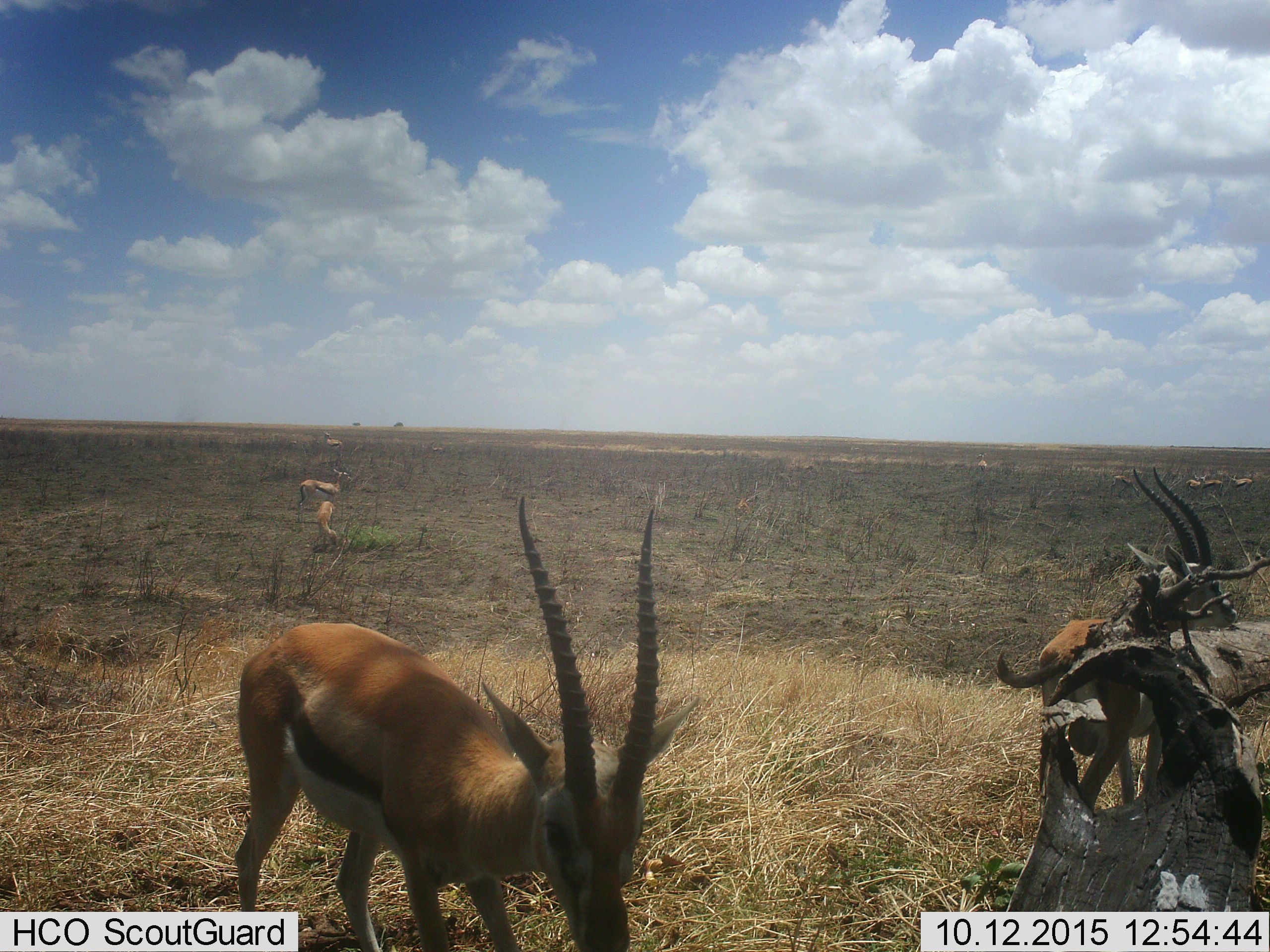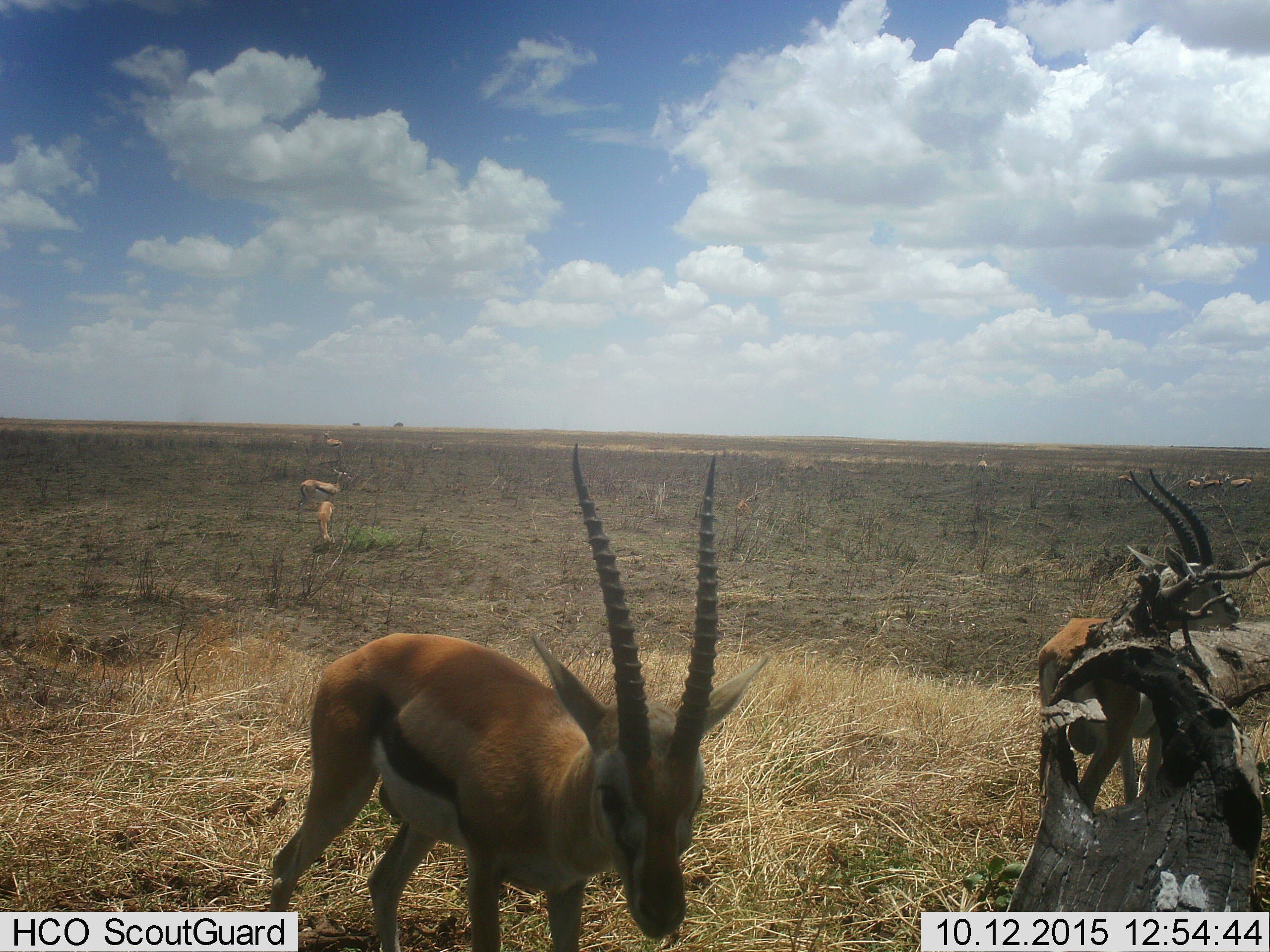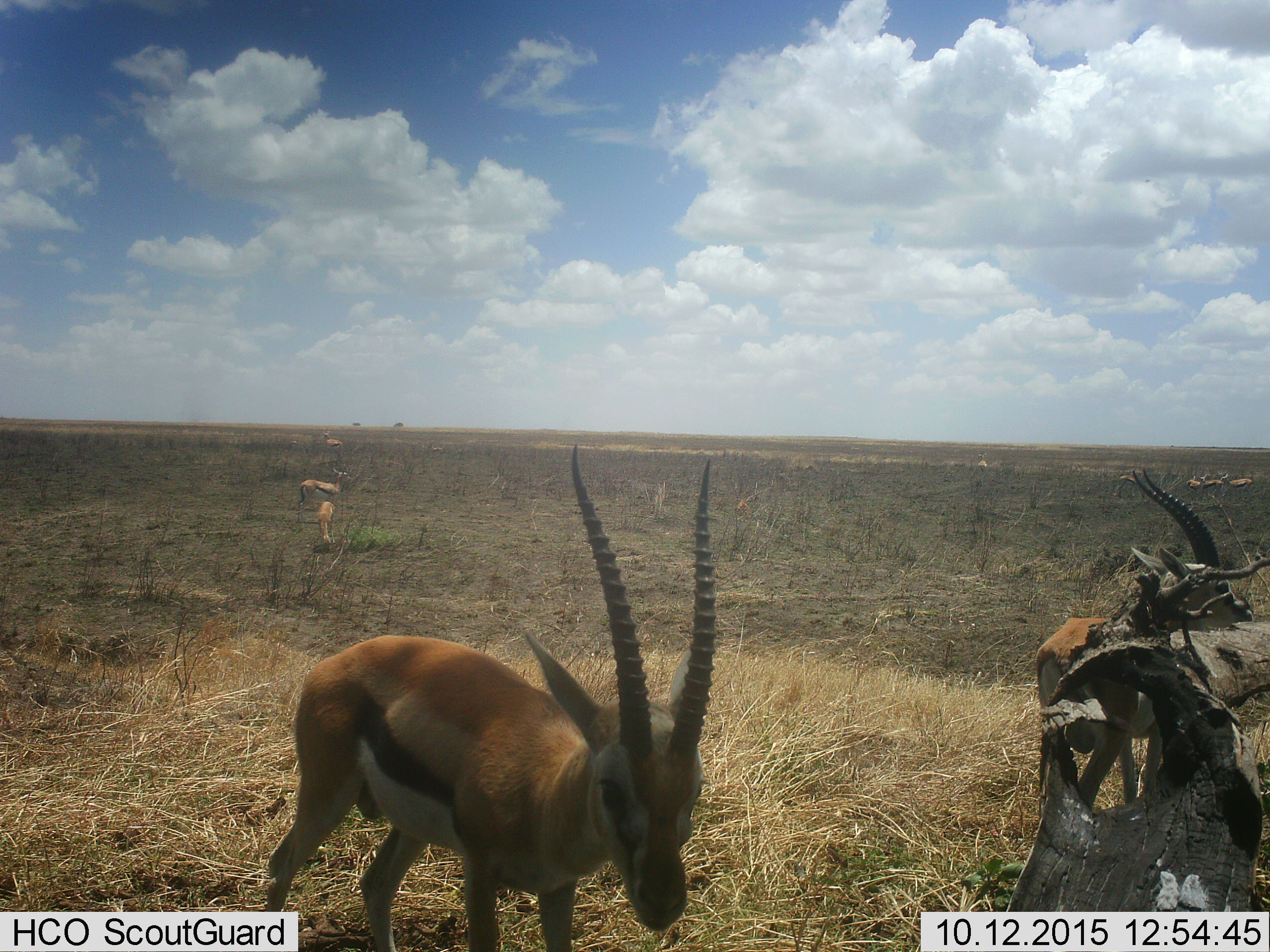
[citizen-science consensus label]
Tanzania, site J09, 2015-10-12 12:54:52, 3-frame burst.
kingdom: Animalia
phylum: Chordata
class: Mammalia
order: Artiodactyla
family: Bovidae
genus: Eudorcas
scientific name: Eudorcas thomsonii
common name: thomson's gazelle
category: gazellethomsons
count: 10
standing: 90%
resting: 10%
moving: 30%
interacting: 0%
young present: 10%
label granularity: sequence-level